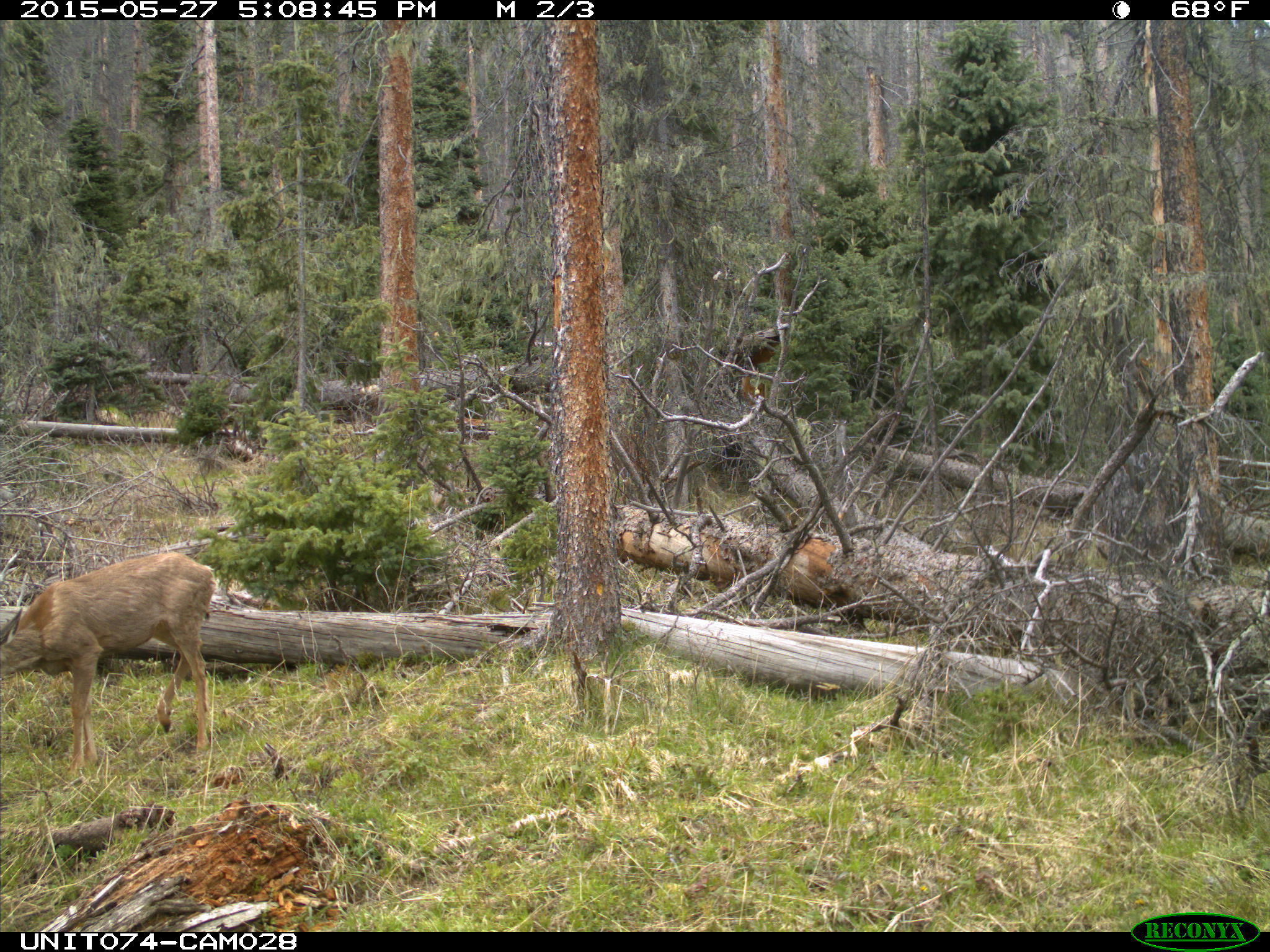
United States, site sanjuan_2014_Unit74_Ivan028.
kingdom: Animalia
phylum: Chordata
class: Mammalia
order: Artiodactyla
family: Cervidae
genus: Odocoileus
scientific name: Odocoileus hemionus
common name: mule deer